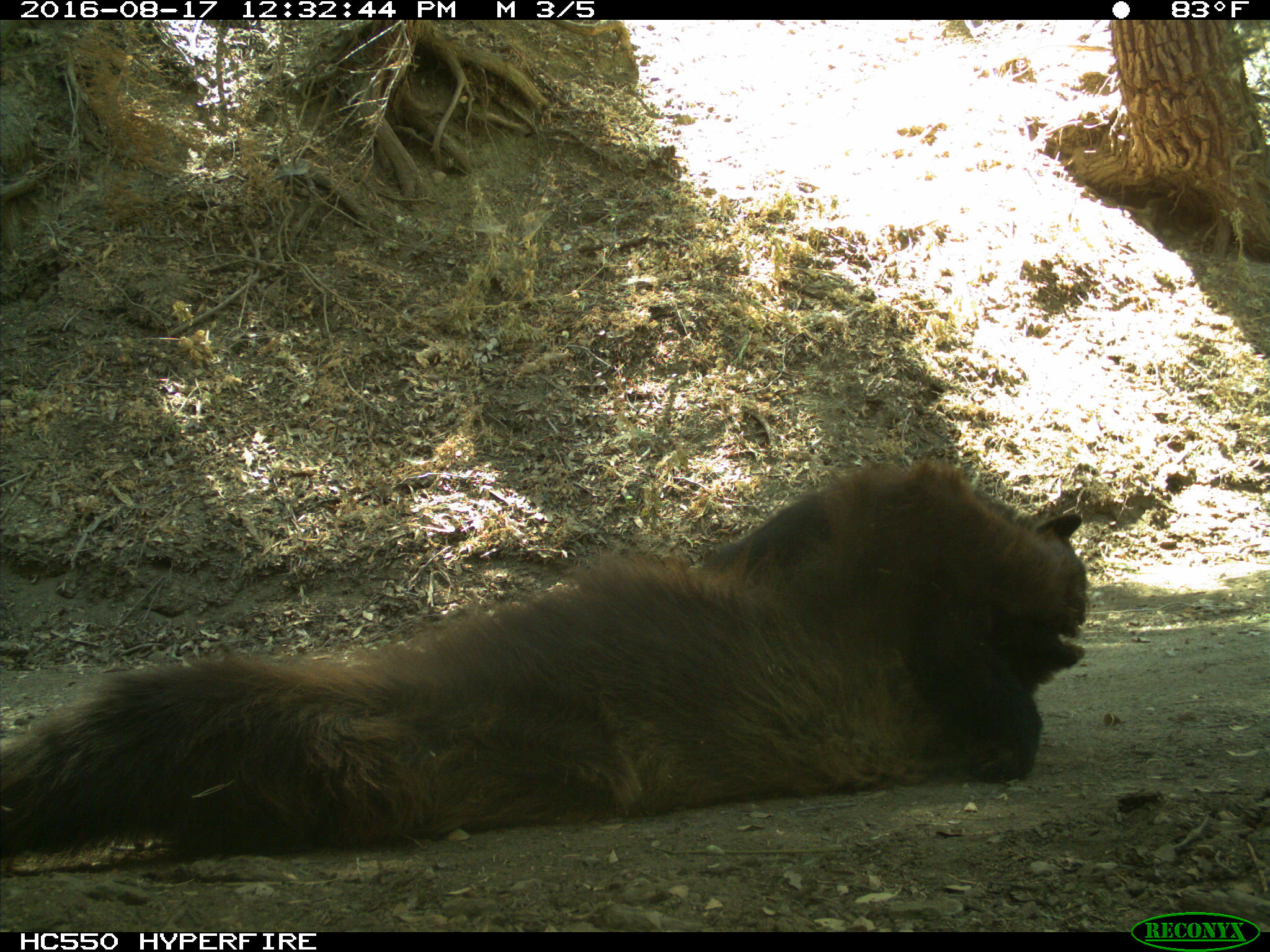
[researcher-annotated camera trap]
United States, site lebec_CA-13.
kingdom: Animalia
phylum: Chordata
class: Mammalia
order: Carnivora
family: Ursidae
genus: Ursus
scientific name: Ursus americanus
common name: american black bear